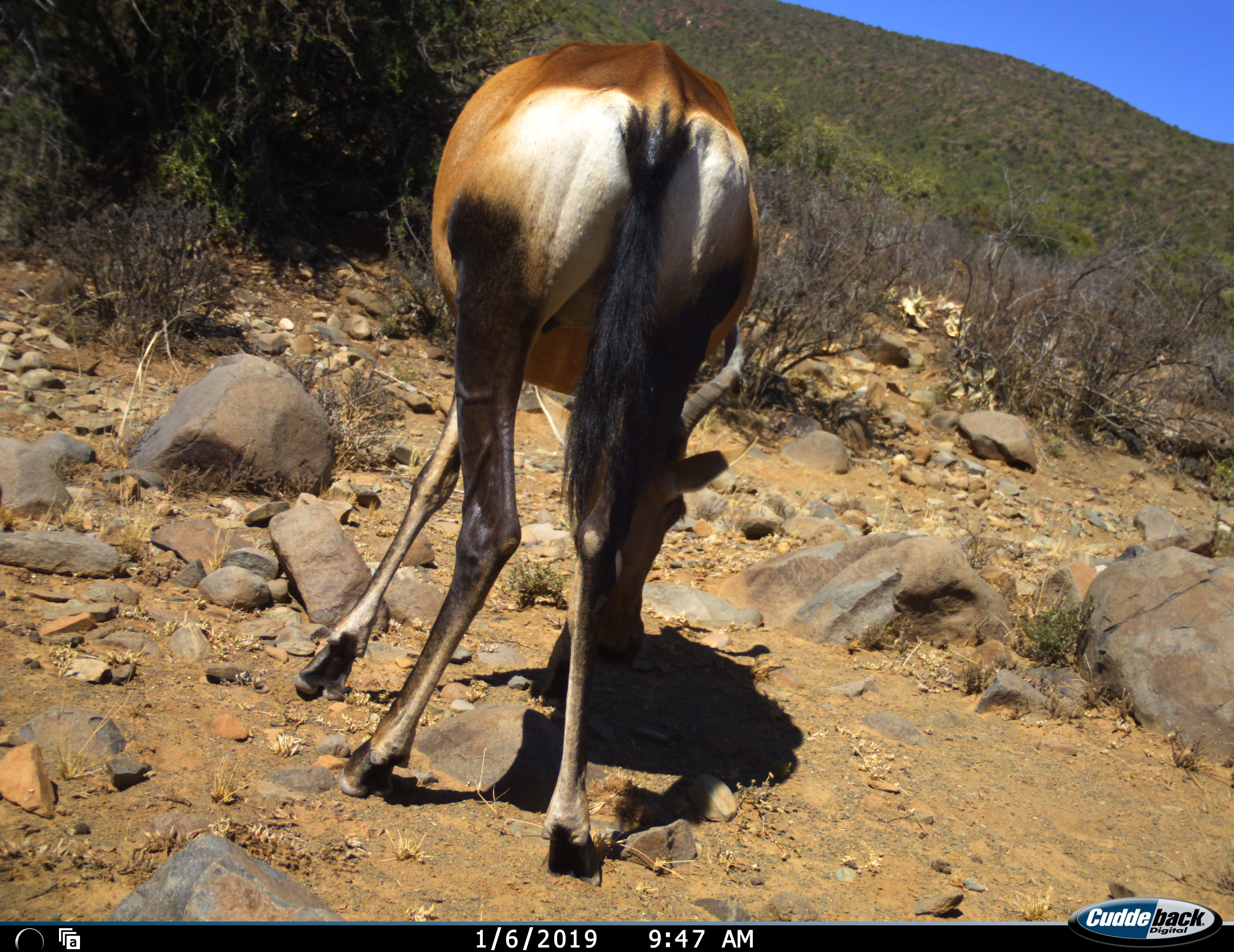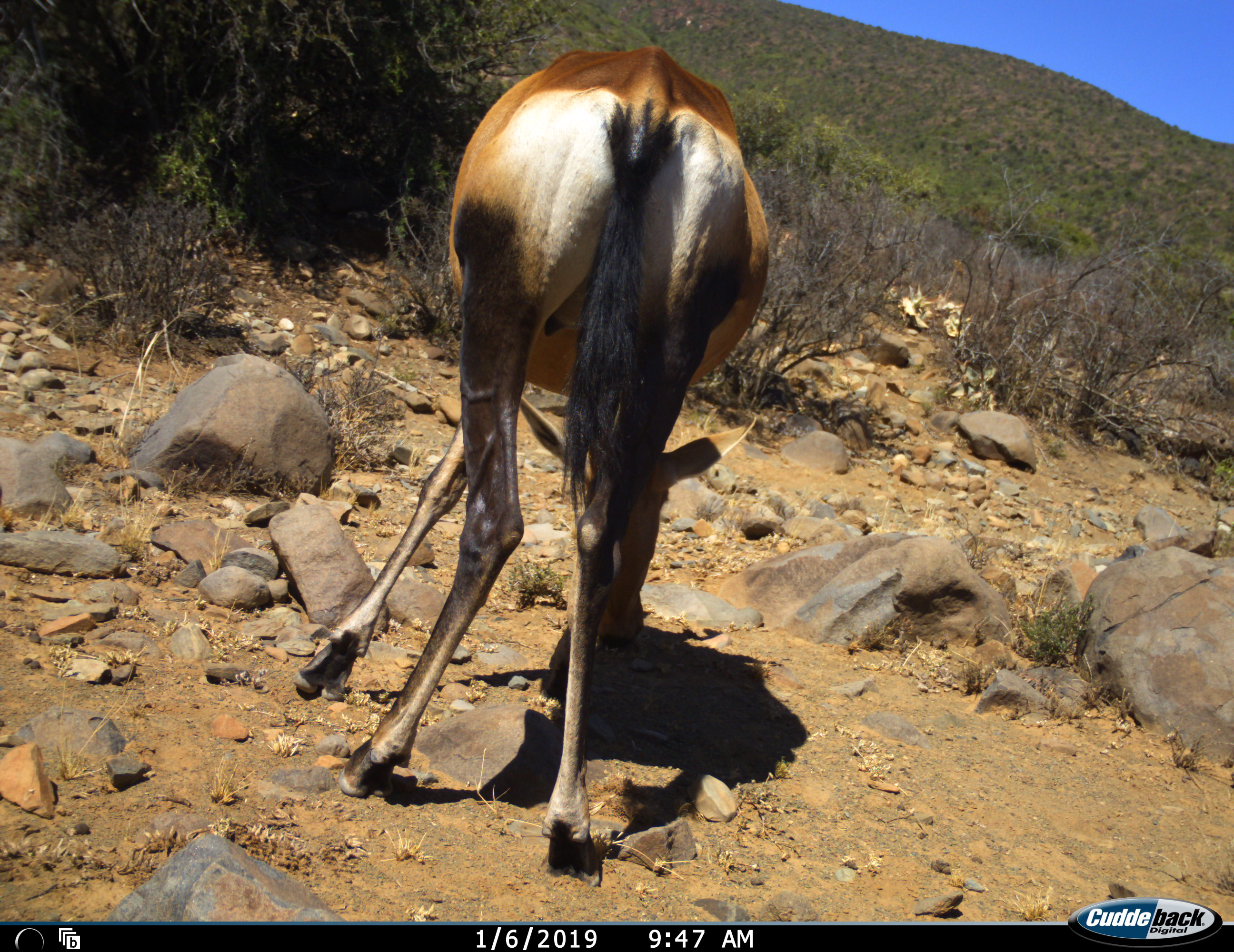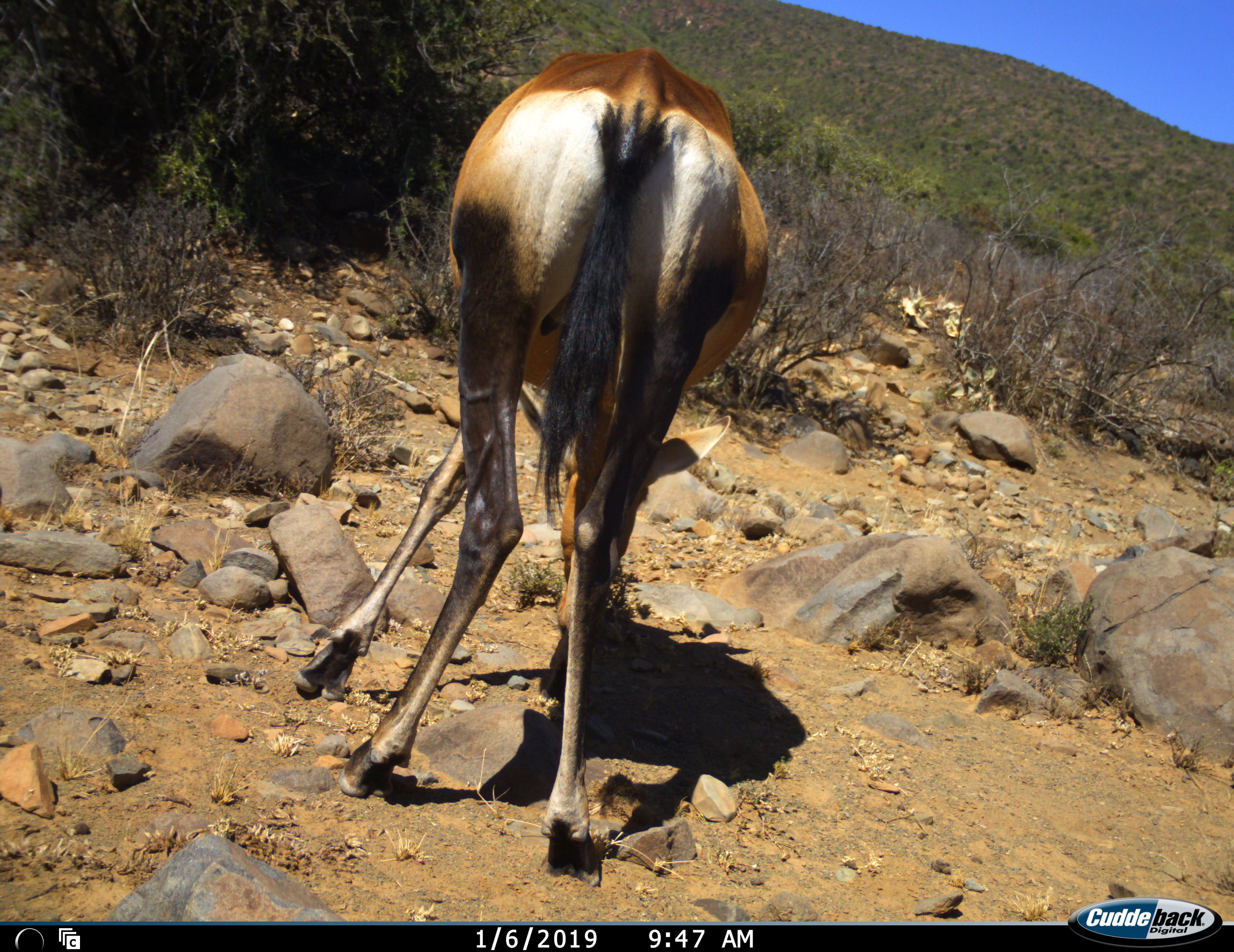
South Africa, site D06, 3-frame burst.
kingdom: Animalia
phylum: Chordata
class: Mammalia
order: Artiodactyla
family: Bovidae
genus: Alcelaphus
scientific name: Alcelaphus buselaphus caama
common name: red hartebeest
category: hartebeestred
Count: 1.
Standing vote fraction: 38%.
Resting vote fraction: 0%.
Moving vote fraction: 0%.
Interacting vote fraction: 0%.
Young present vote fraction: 0%.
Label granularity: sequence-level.